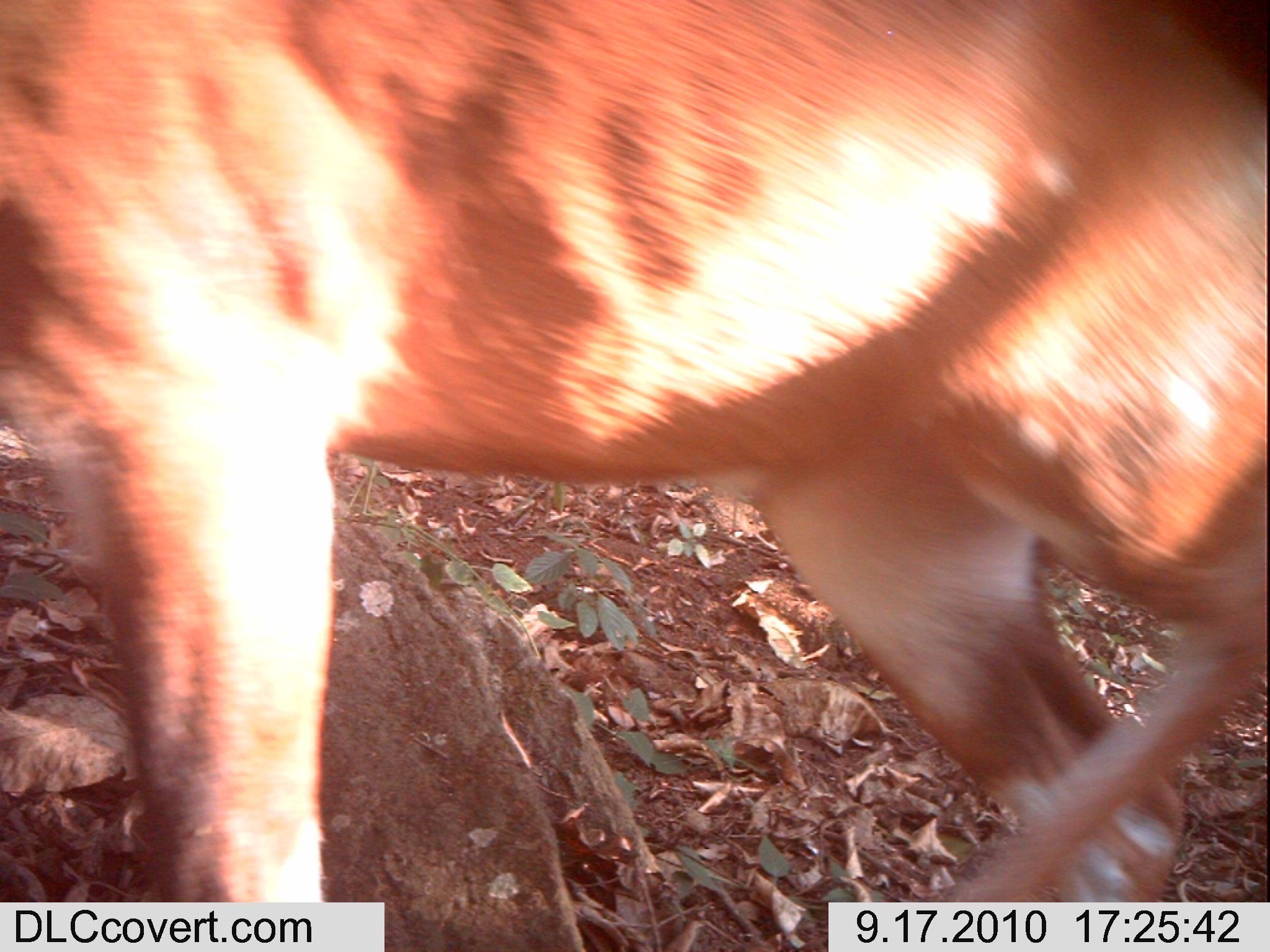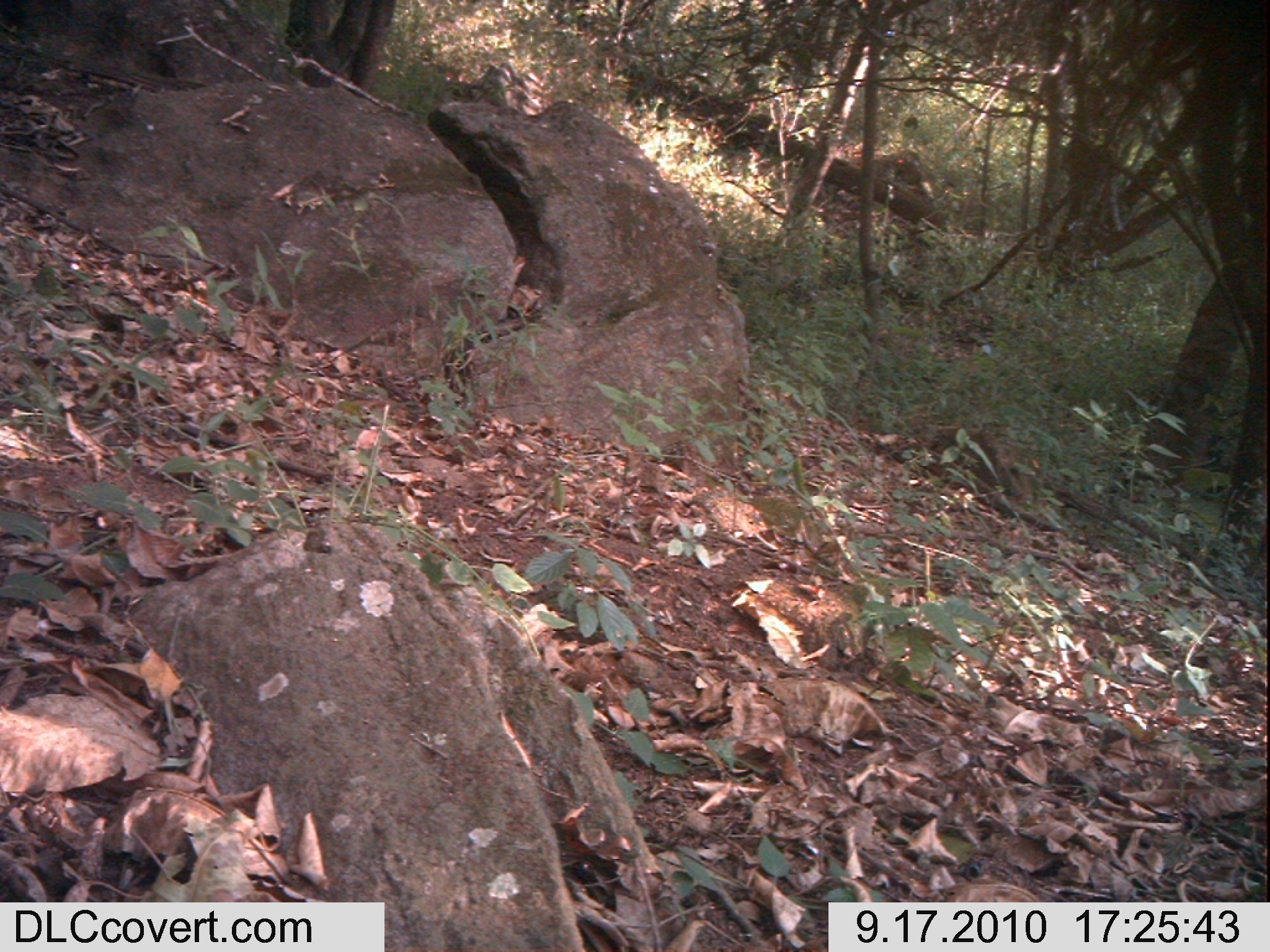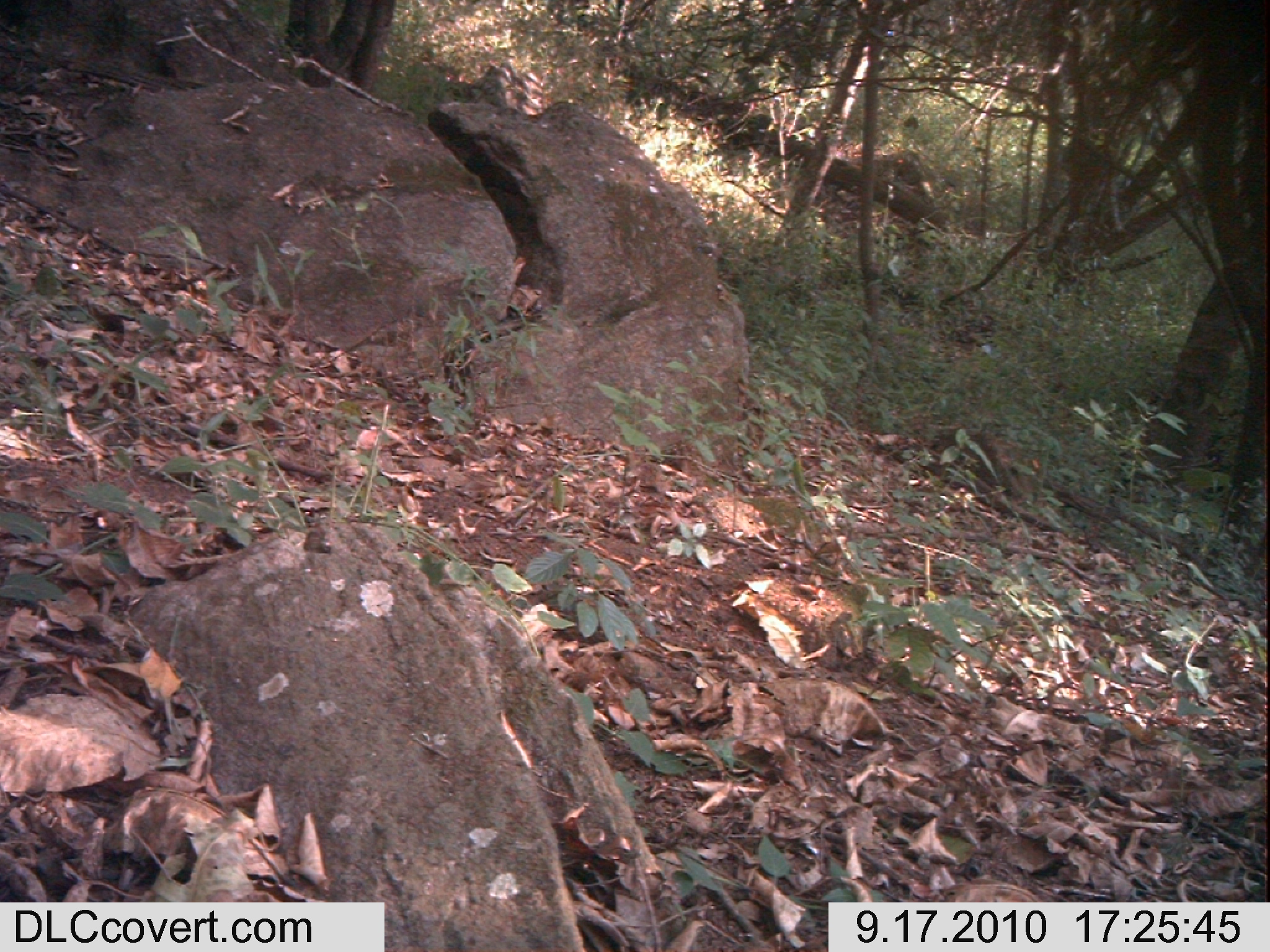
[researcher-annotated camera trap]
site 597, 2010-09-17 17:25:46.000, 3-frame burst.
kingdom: Animalia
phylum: Chordata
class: Mammalia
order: Artiodactyla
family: Bovidae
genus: Tragelaphus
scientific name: Tragelaphus scriptus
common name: bushbuck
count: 1